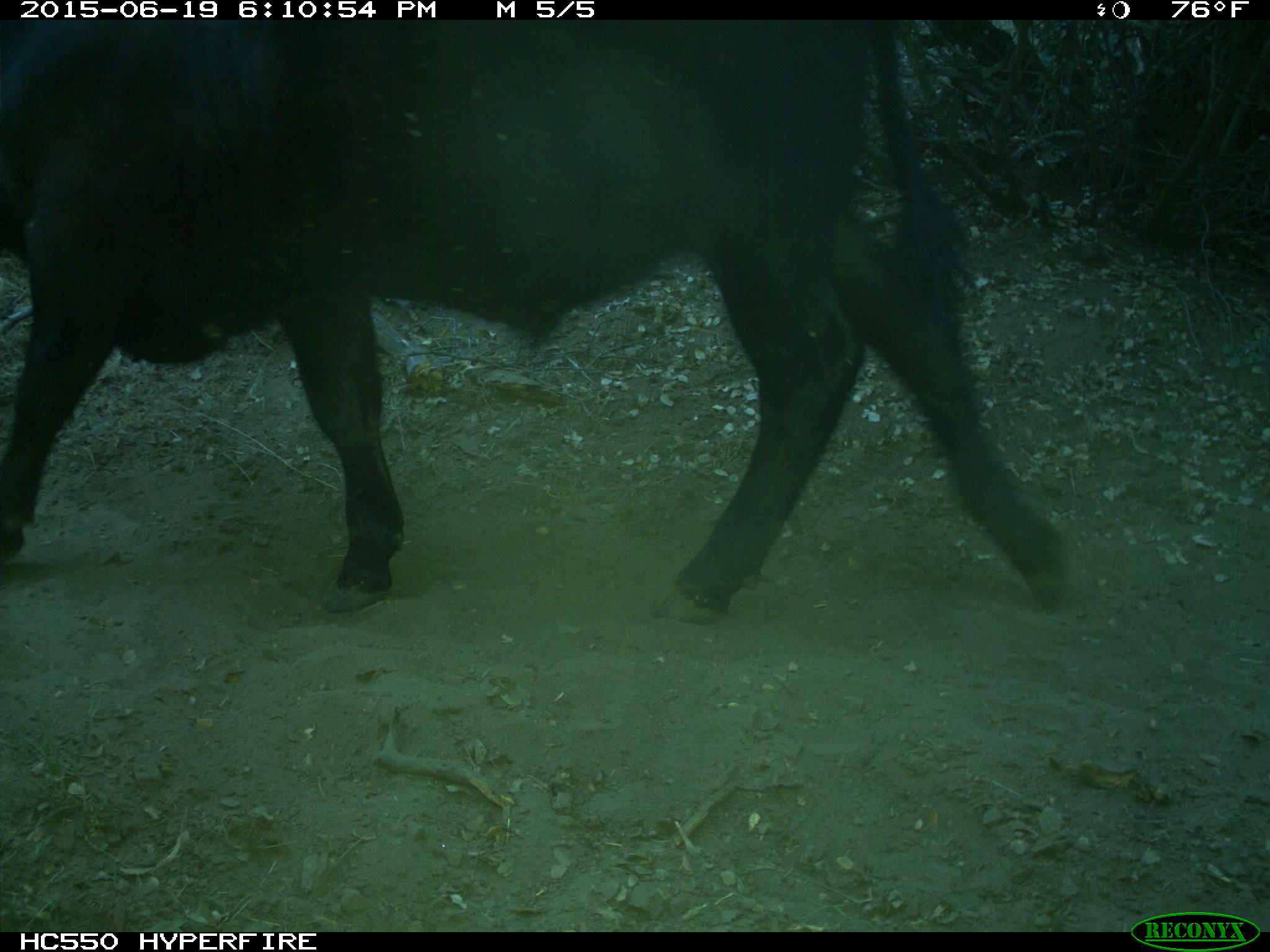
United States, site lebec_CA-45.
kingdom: Animalia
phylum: Chordata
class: Mammalia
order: Artiodactyla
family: Bovidae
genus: Bos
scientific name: Bos taurus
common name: domestic cow